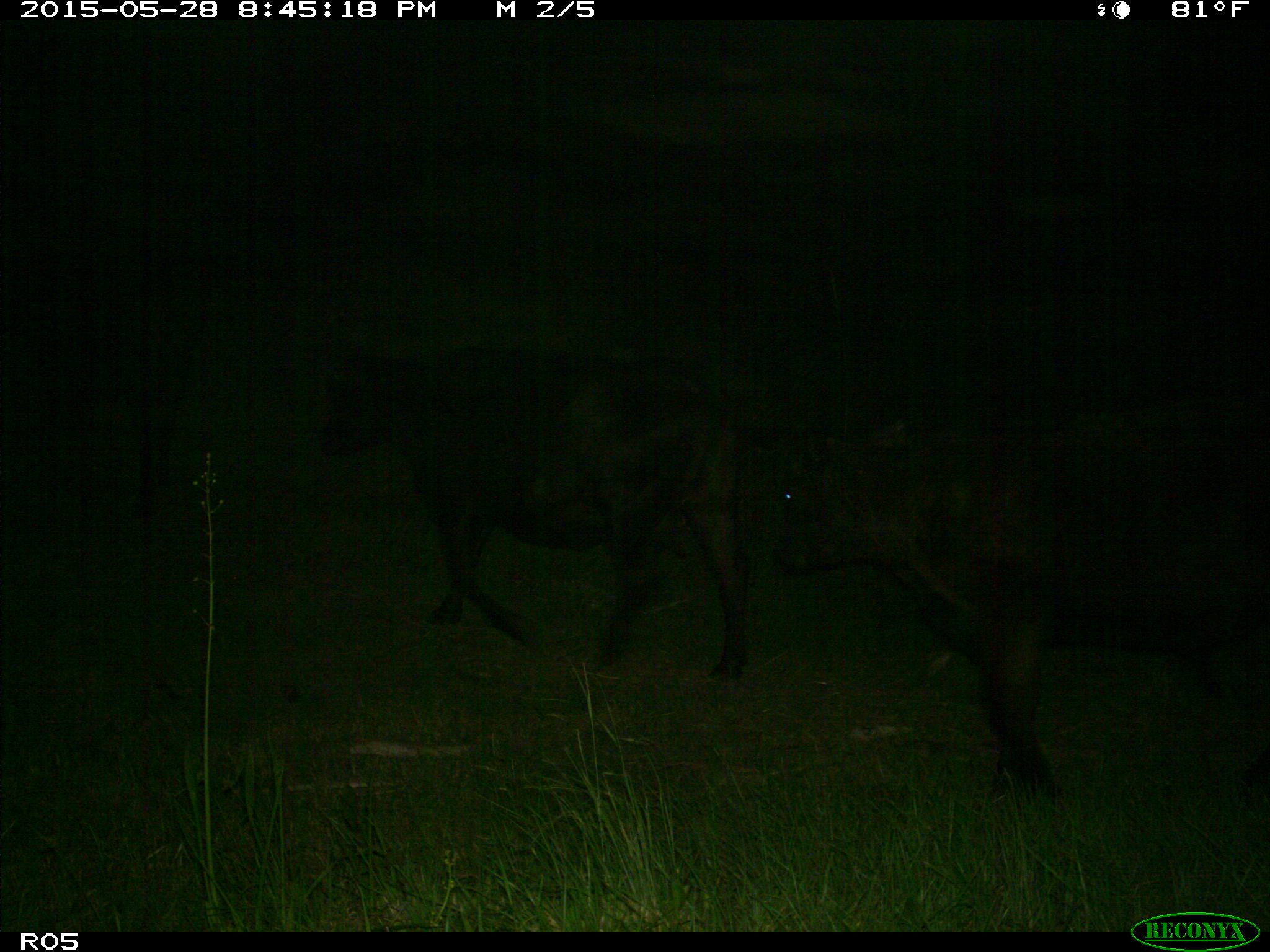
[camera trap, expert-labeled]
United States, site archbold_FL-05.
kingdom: Animalia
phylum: Chordata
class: Mammalia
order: Artiodactyla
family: Bovidae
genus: Bos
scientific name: Bos taurus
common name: domestic cow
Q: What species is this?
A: Bos taurus (domestic cow).